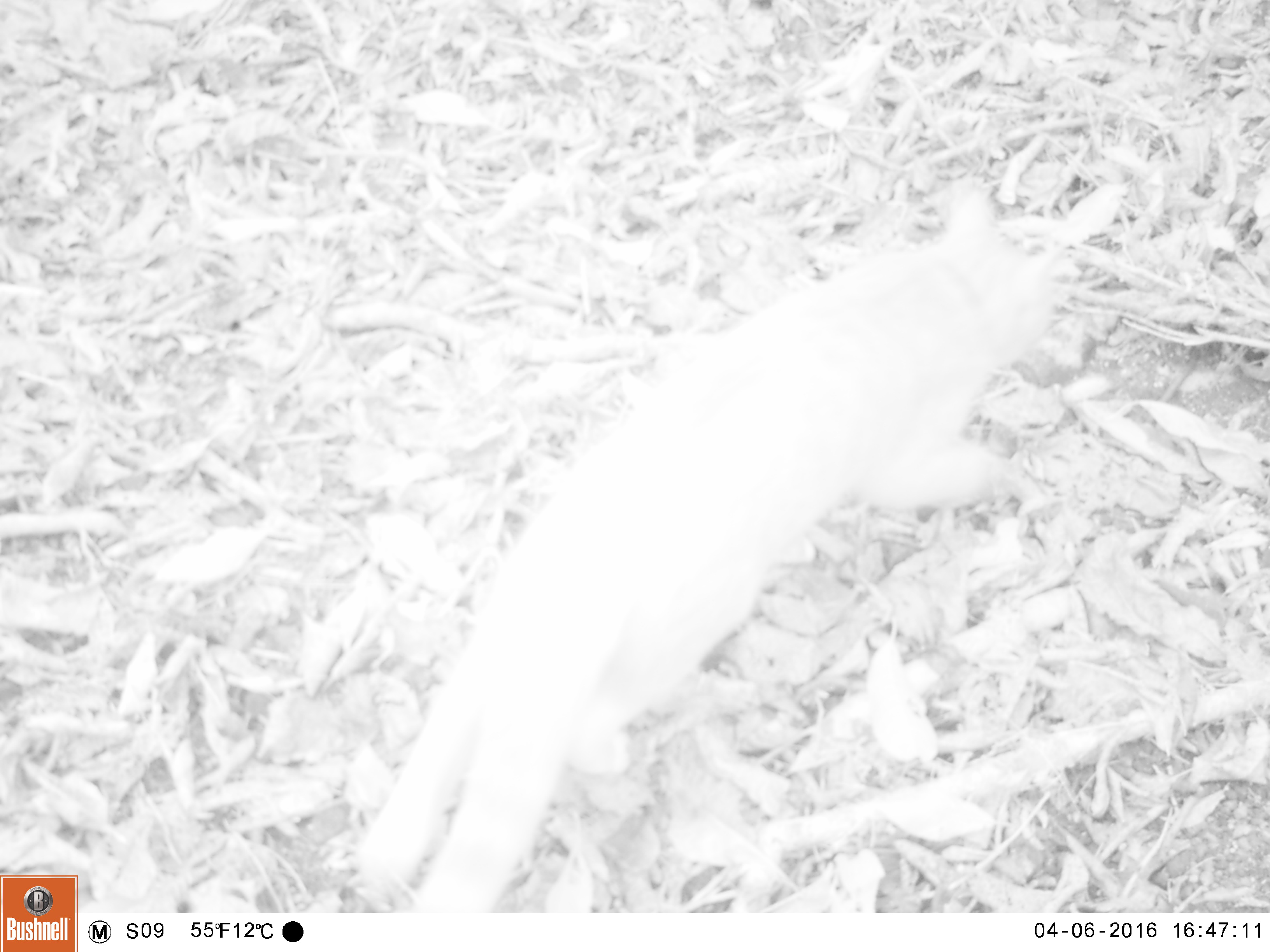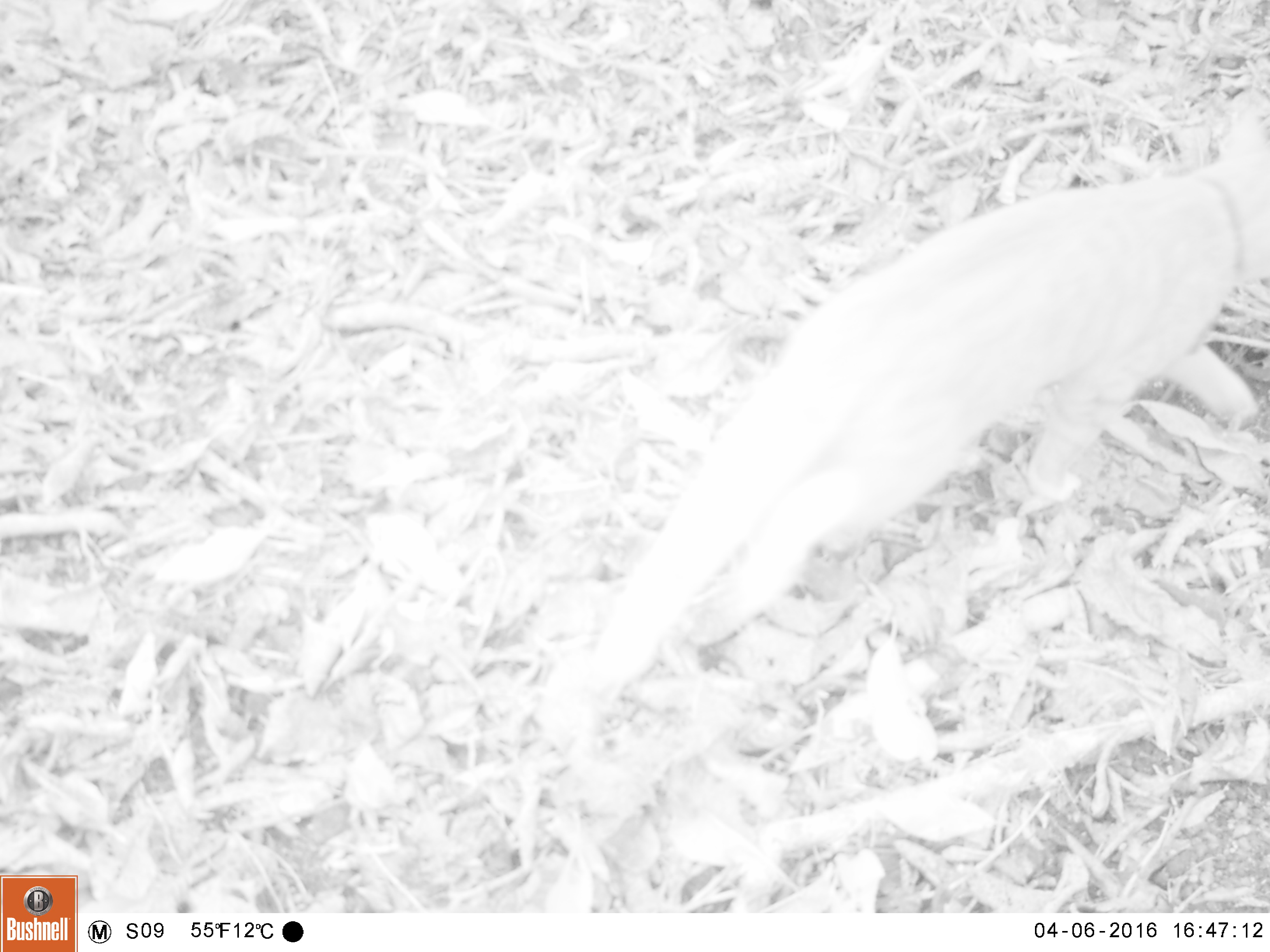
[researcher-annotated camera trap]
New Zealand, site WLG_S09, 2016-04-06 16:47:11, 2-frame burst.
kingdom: Animalia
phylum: Chordata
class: Mammalia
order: Carnivora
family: Felidae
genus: Felis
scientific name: Felis catus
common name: domestic cat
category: cat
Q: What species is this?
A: Cat (domestic cat) (Felis catus).